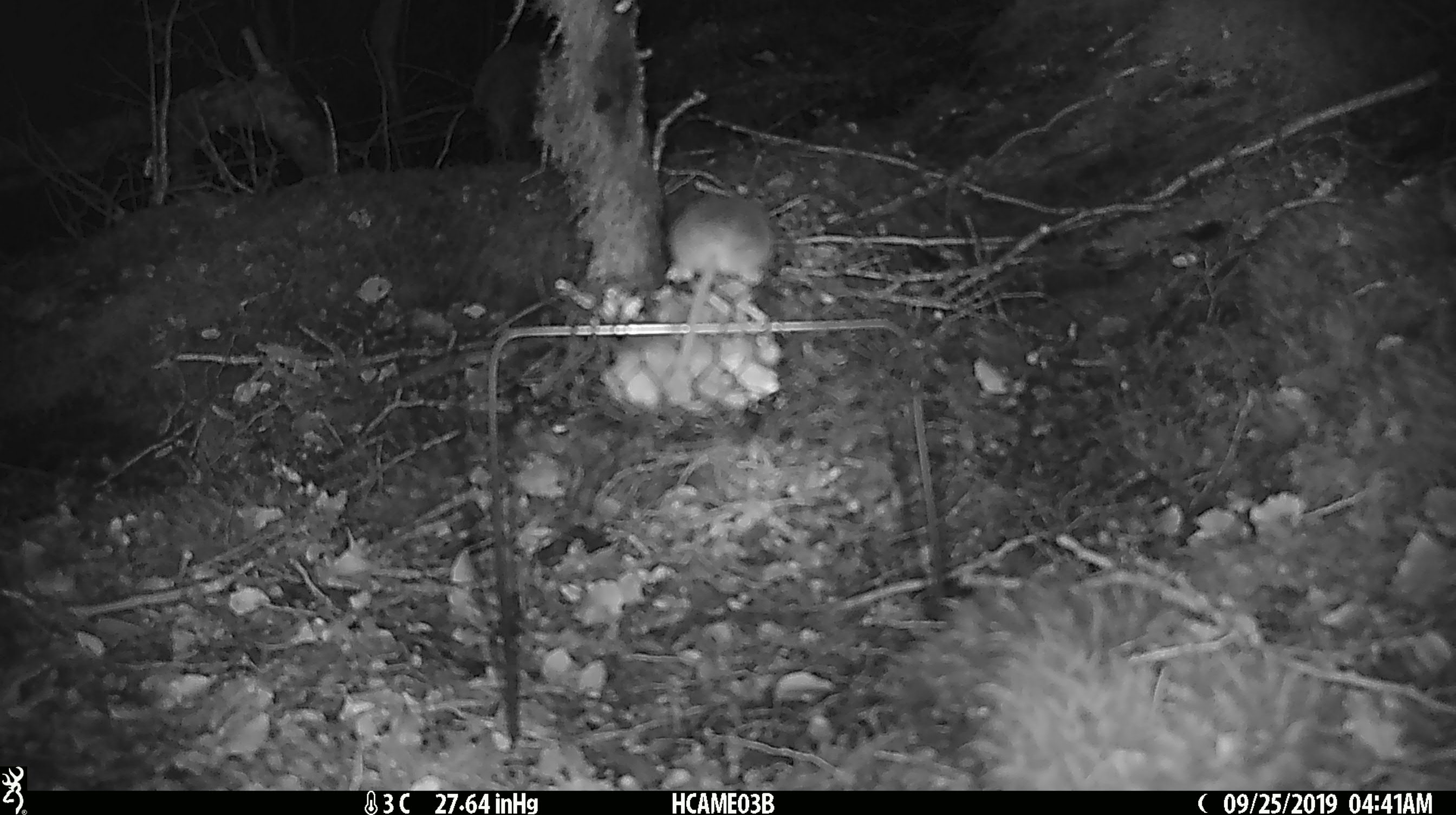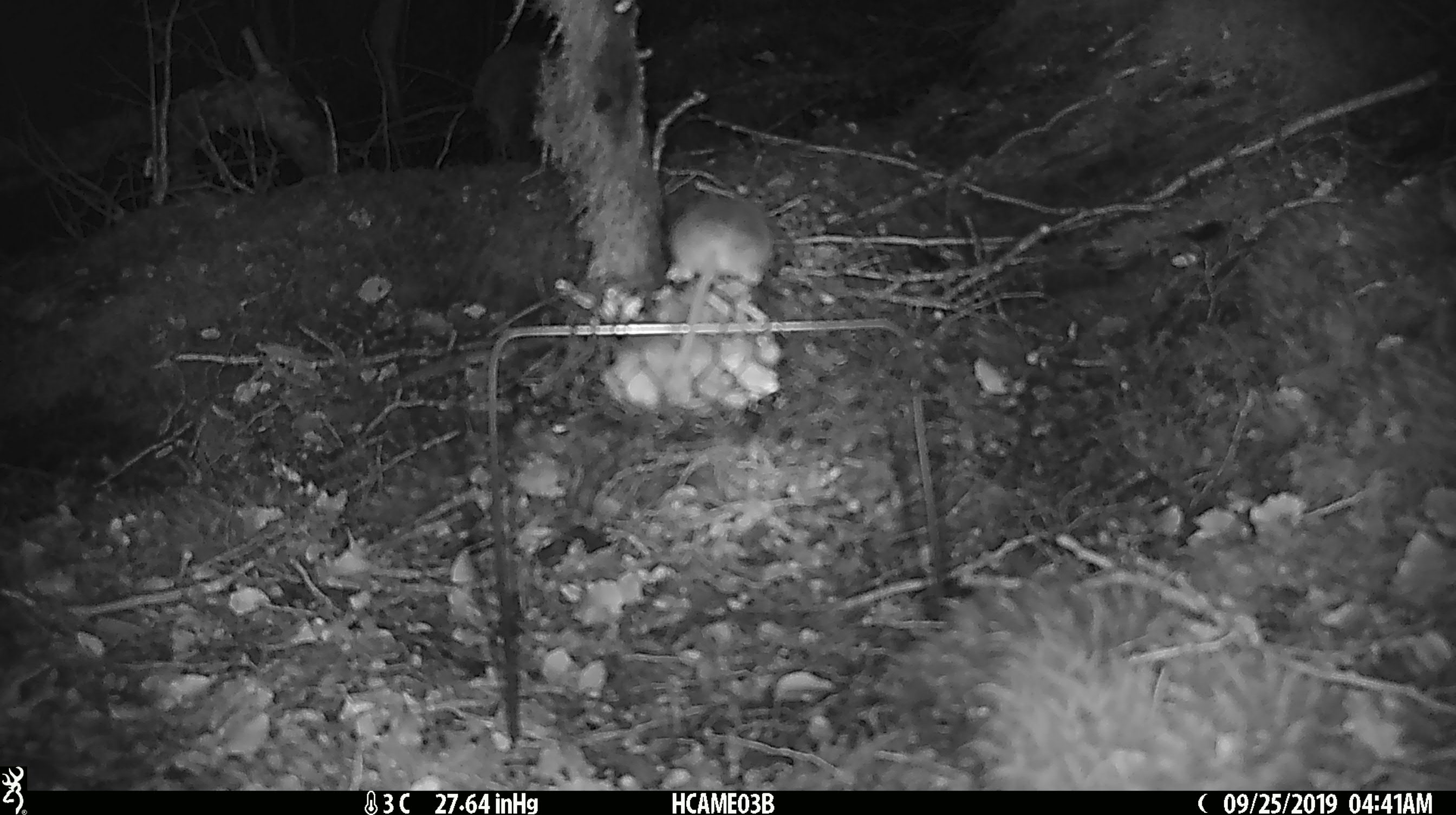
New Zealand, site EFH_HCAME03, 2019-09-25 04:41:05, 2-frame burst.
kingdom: Animalia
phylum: Chordata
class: Mammalia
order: Rodentia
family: Muridae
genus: Mus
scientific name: Mus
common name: mouse